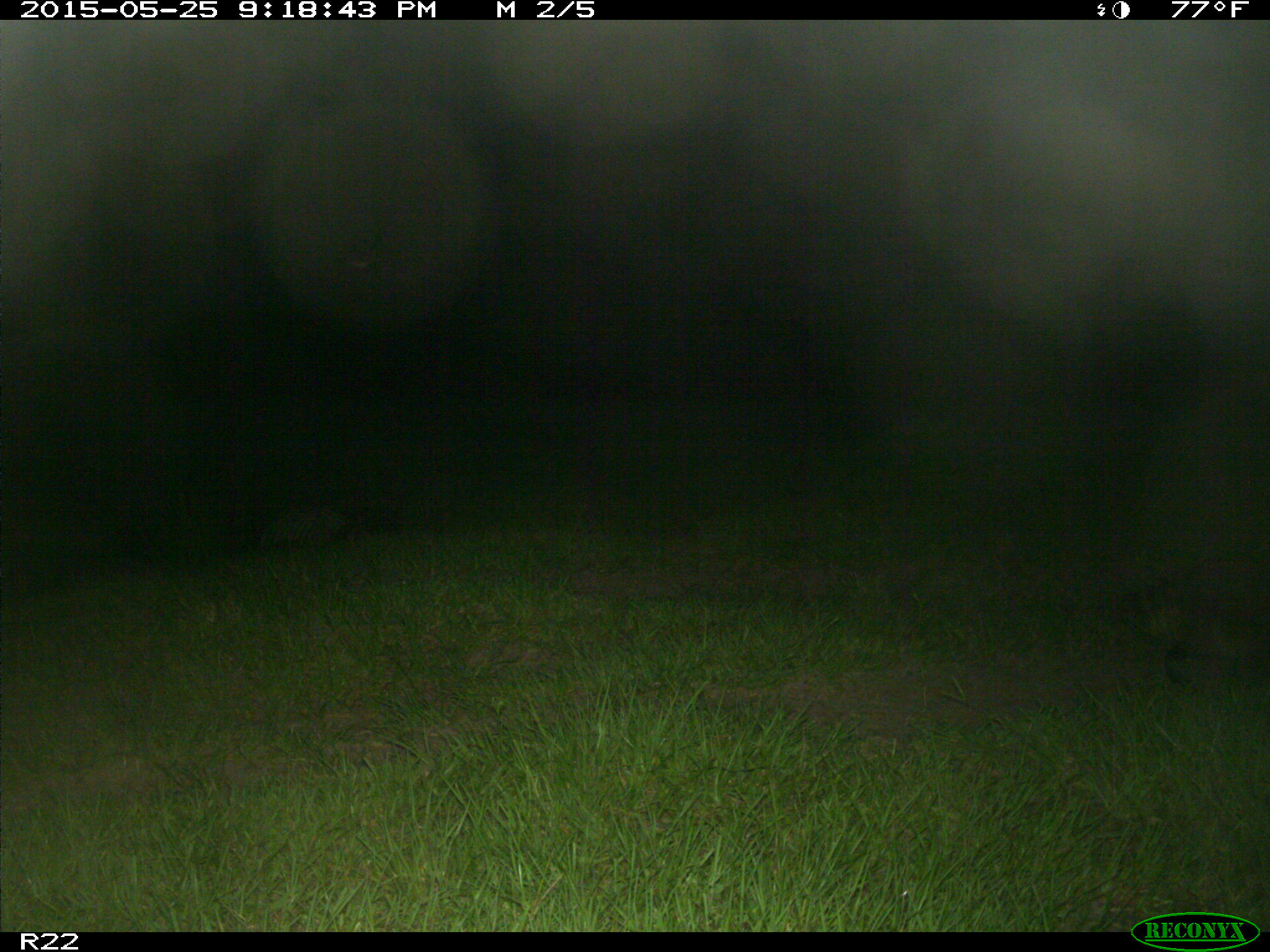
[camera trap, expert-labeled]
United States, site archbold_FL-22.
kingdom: Animalia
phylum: Chordata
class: Mammalia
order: Artiodactyla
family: Bovidae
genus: Bos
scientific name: Bos taurus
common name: domestic cow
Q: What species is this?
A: Bos taurus (domestic cow).